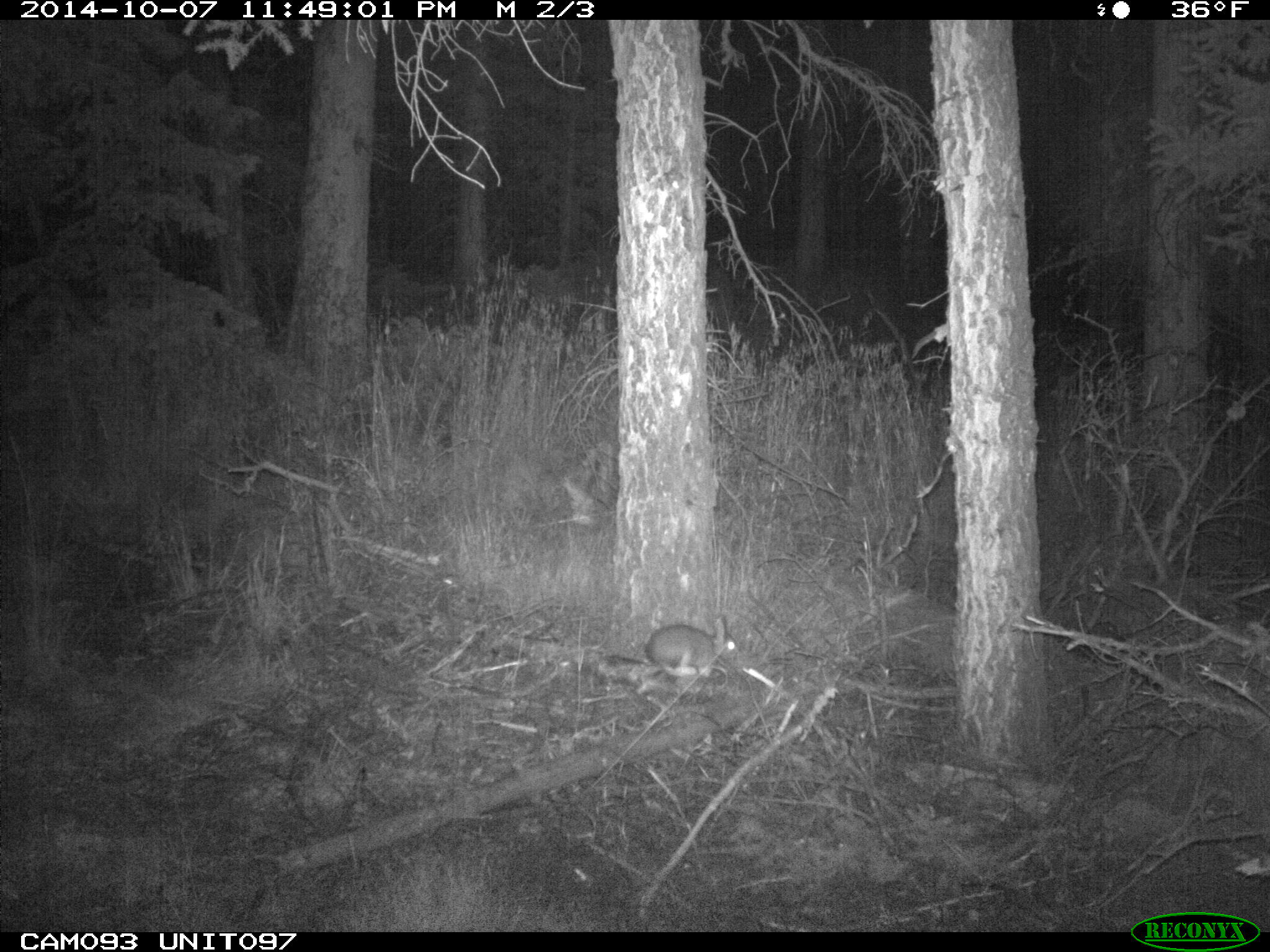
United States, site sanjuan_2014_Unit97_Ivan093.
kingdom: Animalia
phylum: Chordata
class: Mammalia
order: Lagomorpha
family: Leporidae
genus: Lepus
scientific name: Lepus americanus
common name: snowshoe hare